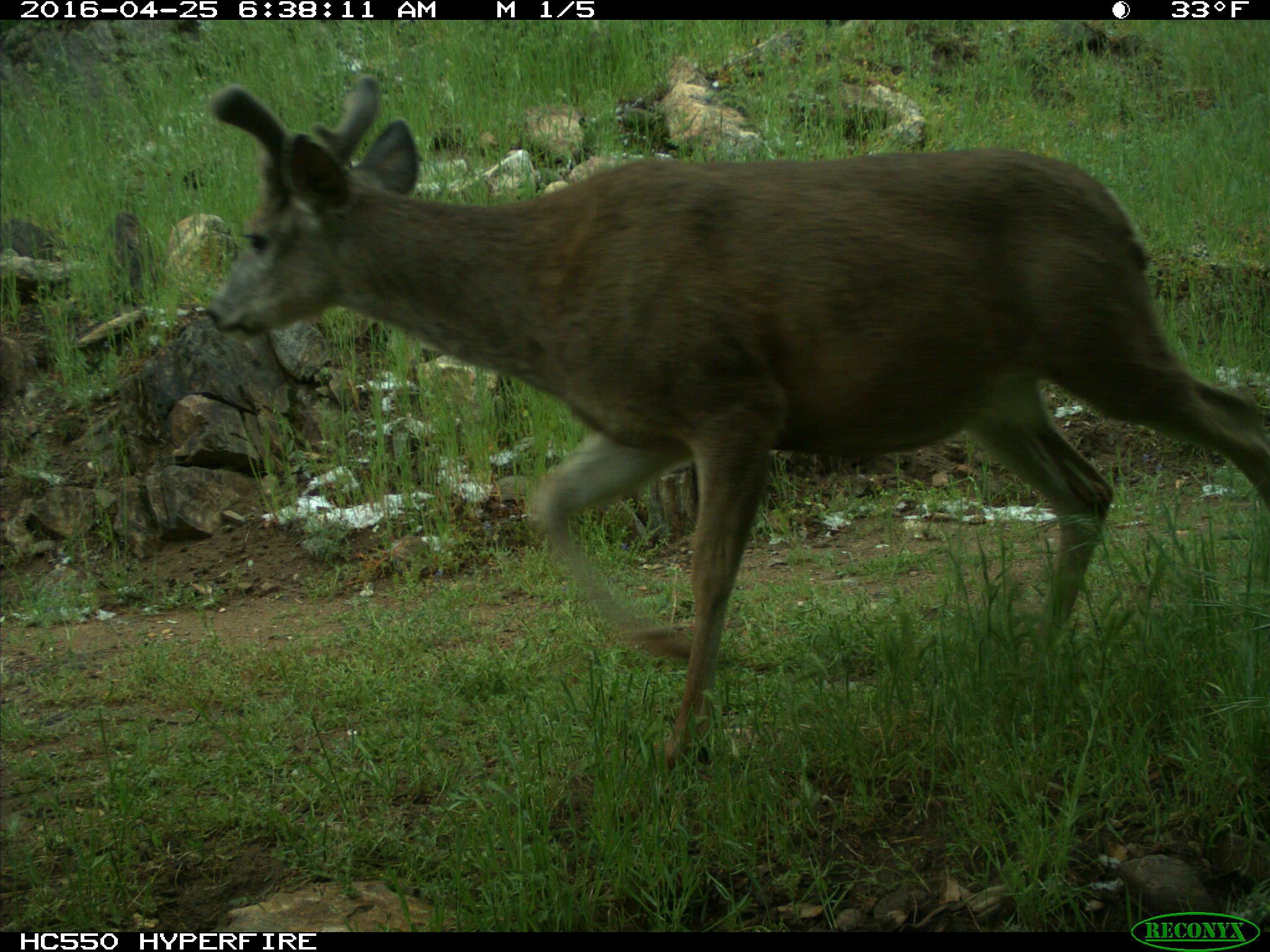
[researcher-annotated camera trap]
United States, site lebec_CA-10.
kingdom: Animalia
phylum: Chordata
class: Mammalia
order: Artiodactyla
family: Cervidae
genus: Odocoileus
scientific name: Odocoileus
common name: deer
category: unidentified deer